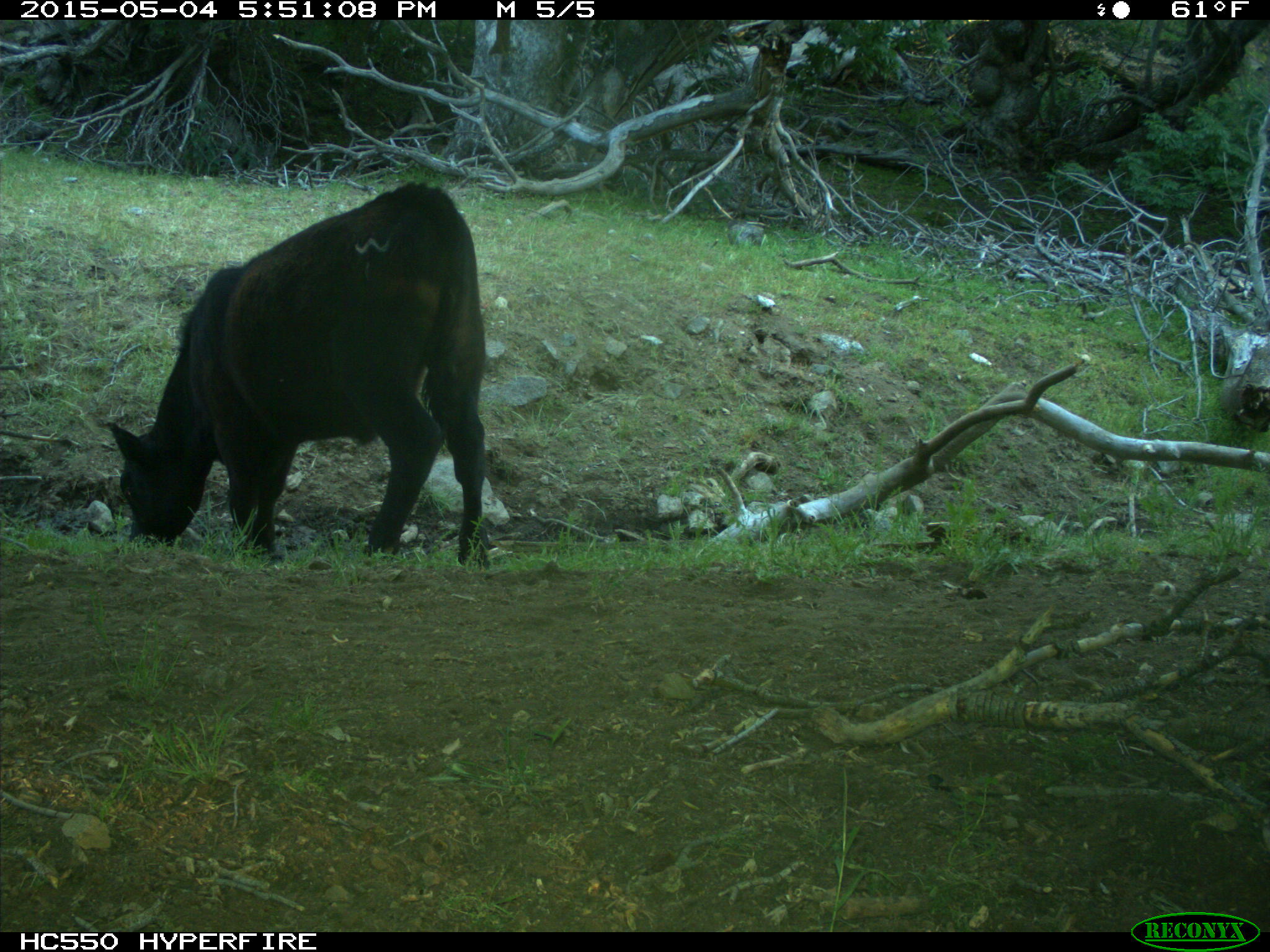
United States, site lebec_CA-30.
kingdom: Animalia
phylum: Chordata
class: Mammalia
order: Artiodactyla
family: Bovidae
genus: Bos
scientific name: Bos taurus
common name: domestic cow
Bos taurus (domestic cow).